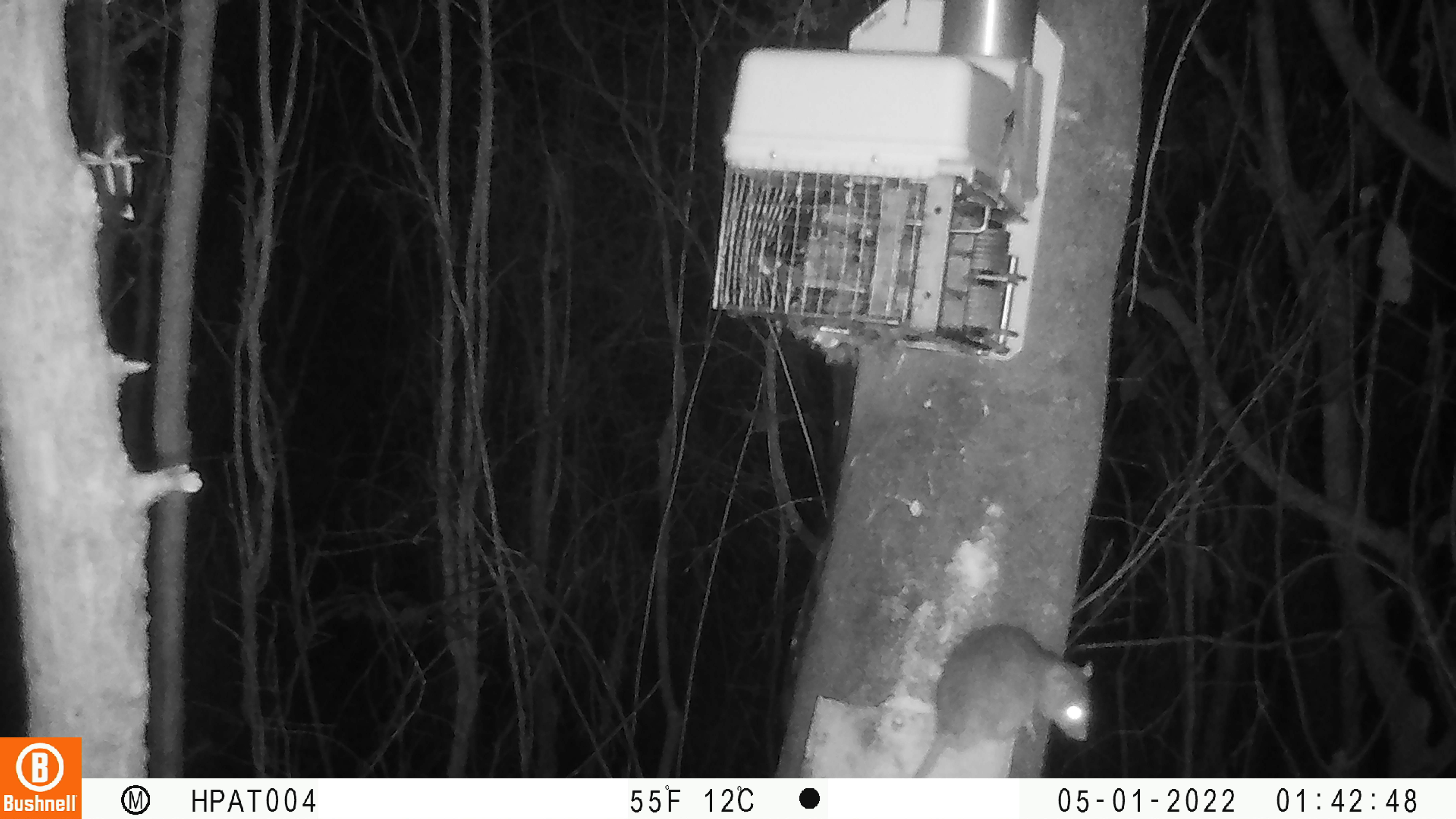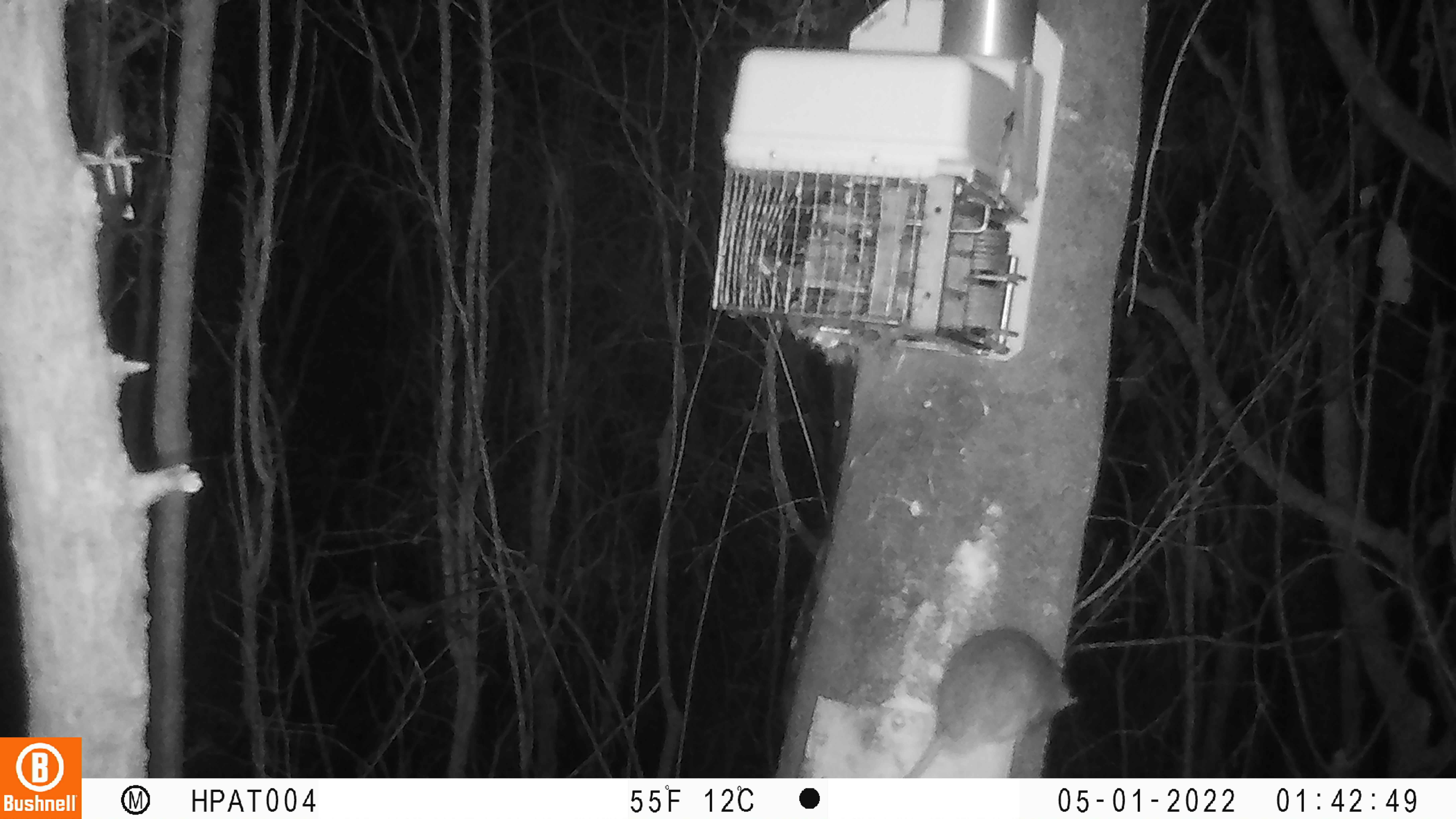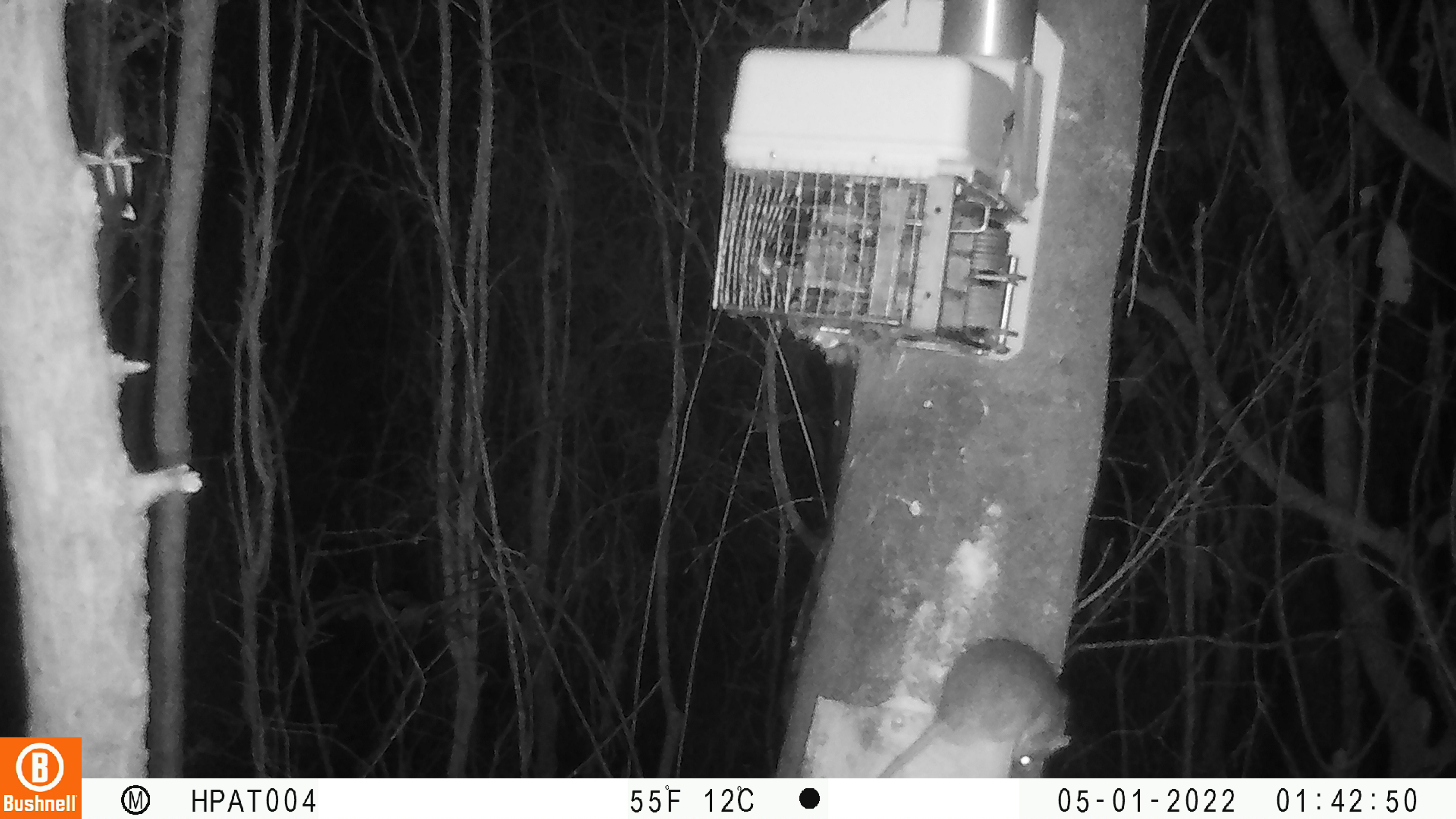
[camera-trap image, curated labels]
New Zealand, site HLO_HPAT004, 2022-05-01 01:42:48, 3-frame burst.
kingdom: Animalia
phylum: Chordata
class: Mammalia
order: Rodentia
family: Muridae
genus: Rattus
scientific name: Rattus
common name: rat